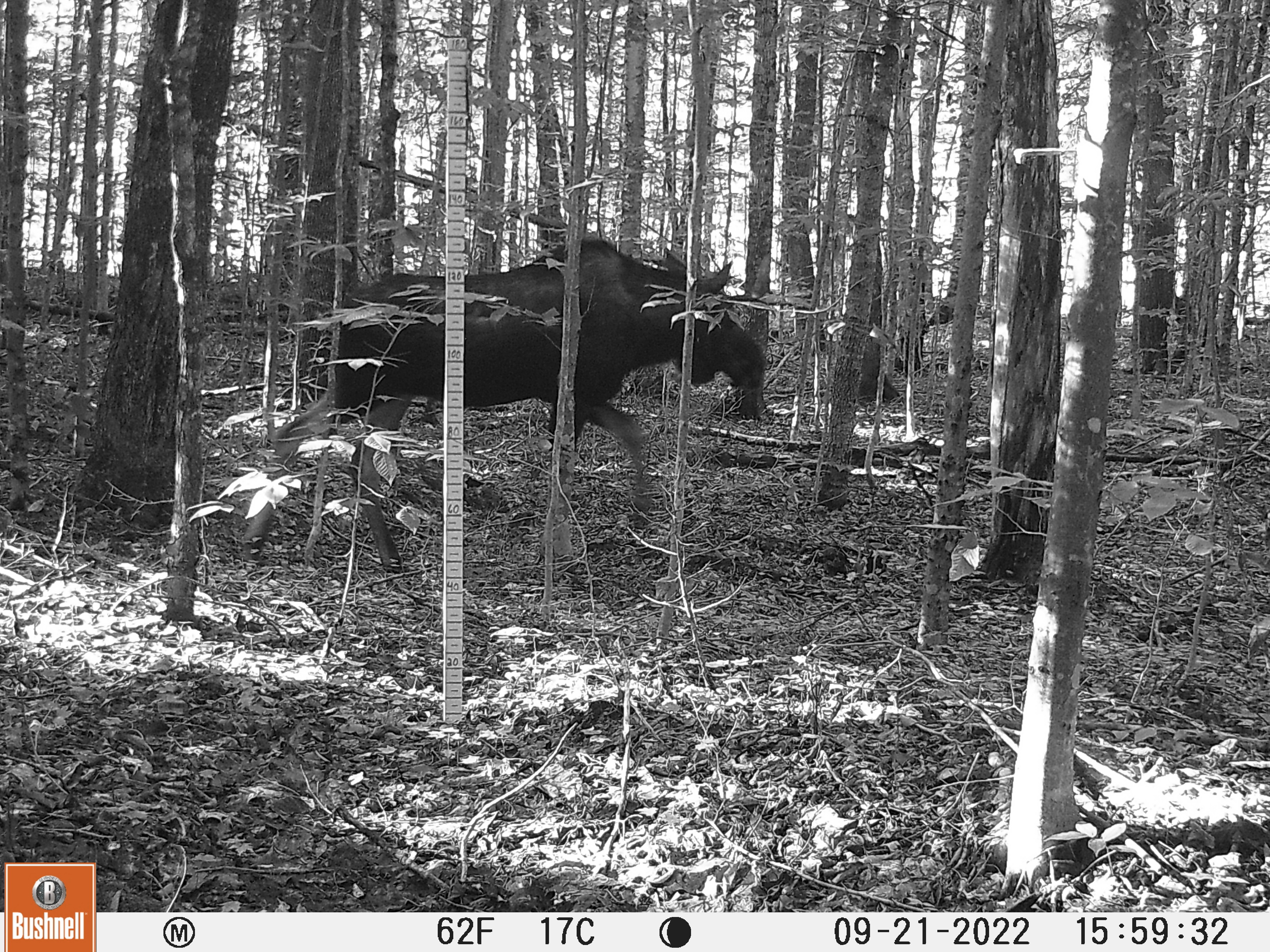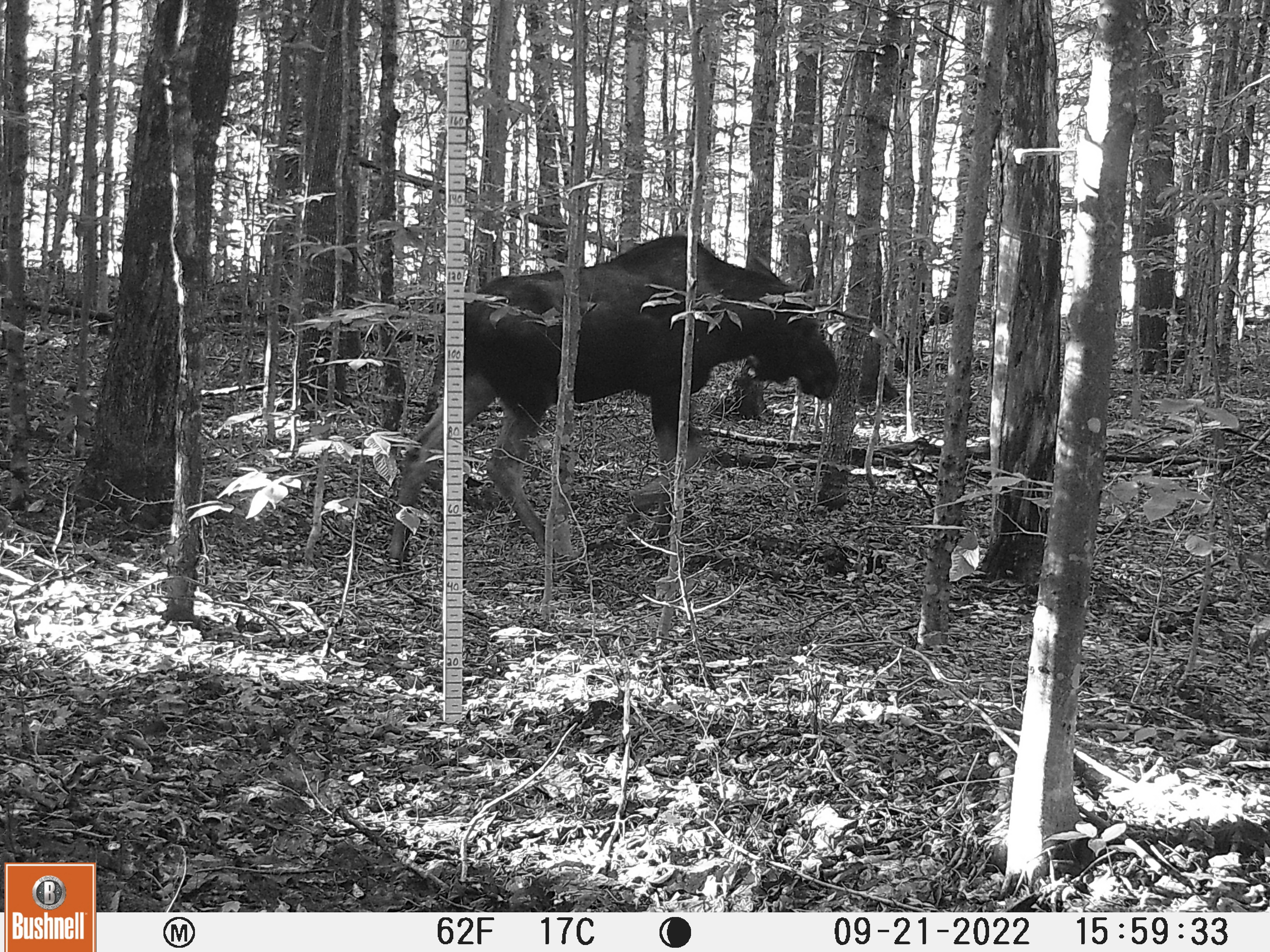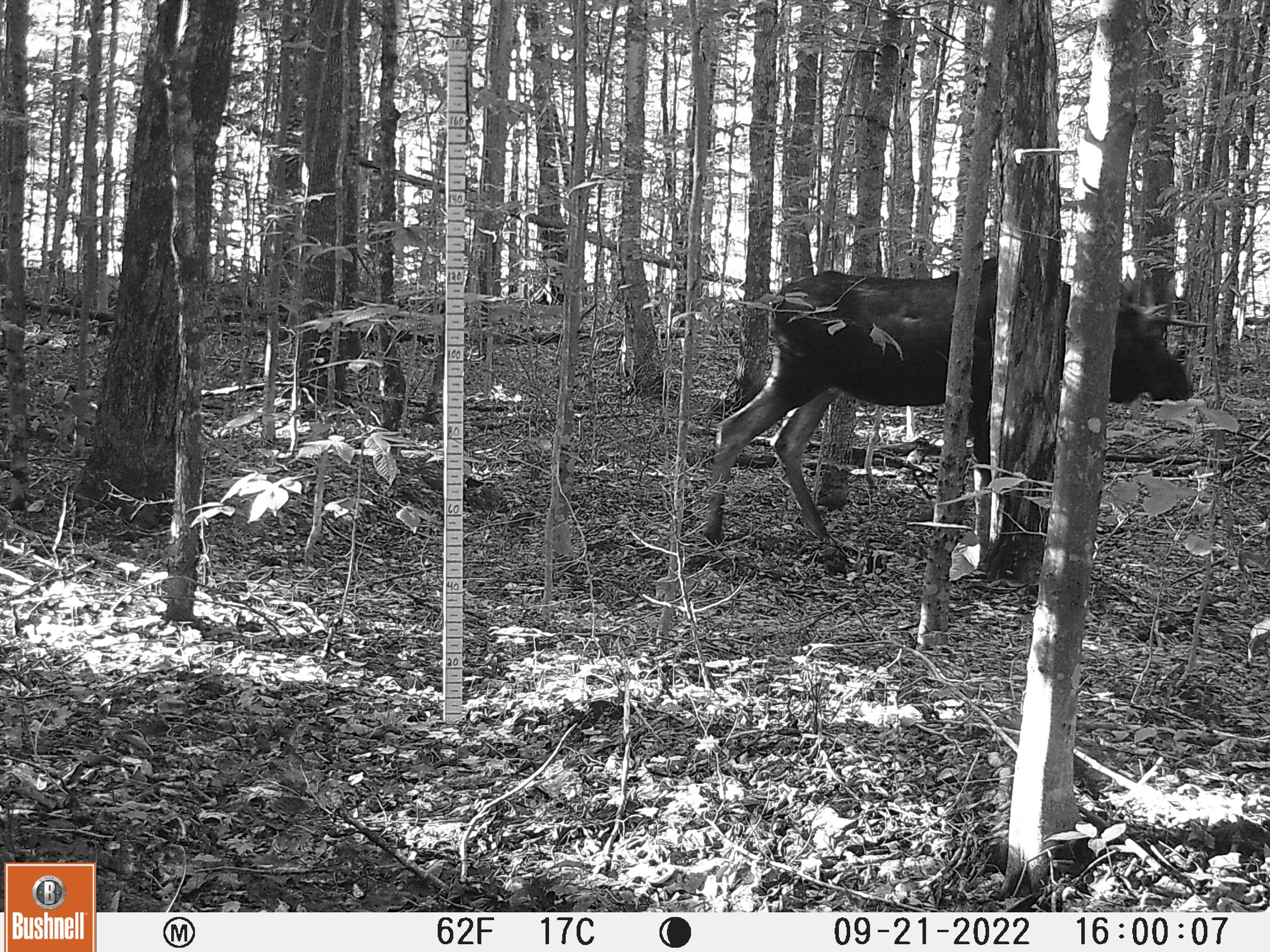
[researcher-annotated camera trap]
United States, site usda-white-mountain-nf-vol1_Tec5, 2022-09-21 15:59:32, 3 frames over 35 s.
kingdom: Animalia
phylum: Chordata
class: Mammalia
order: Artiodactyla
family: Cervidae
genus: Alces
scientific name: Alces alces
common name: moose